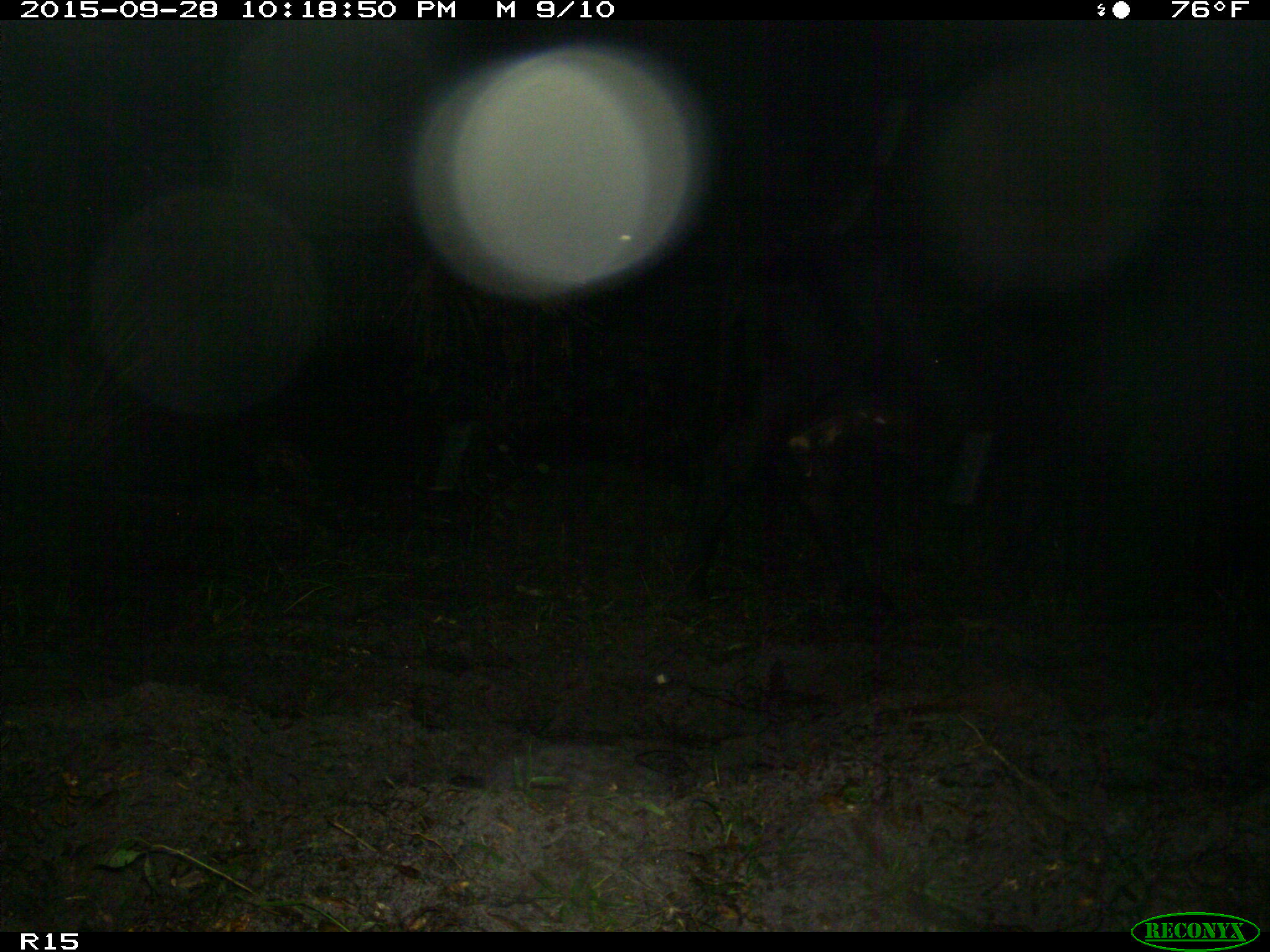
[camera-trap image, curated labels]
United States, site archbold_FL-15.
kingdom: Animalia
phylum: Chordata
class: Mammalia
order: Artiodactyla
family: Bovidae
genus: Bos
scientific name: Bos taurus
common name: domestic cow